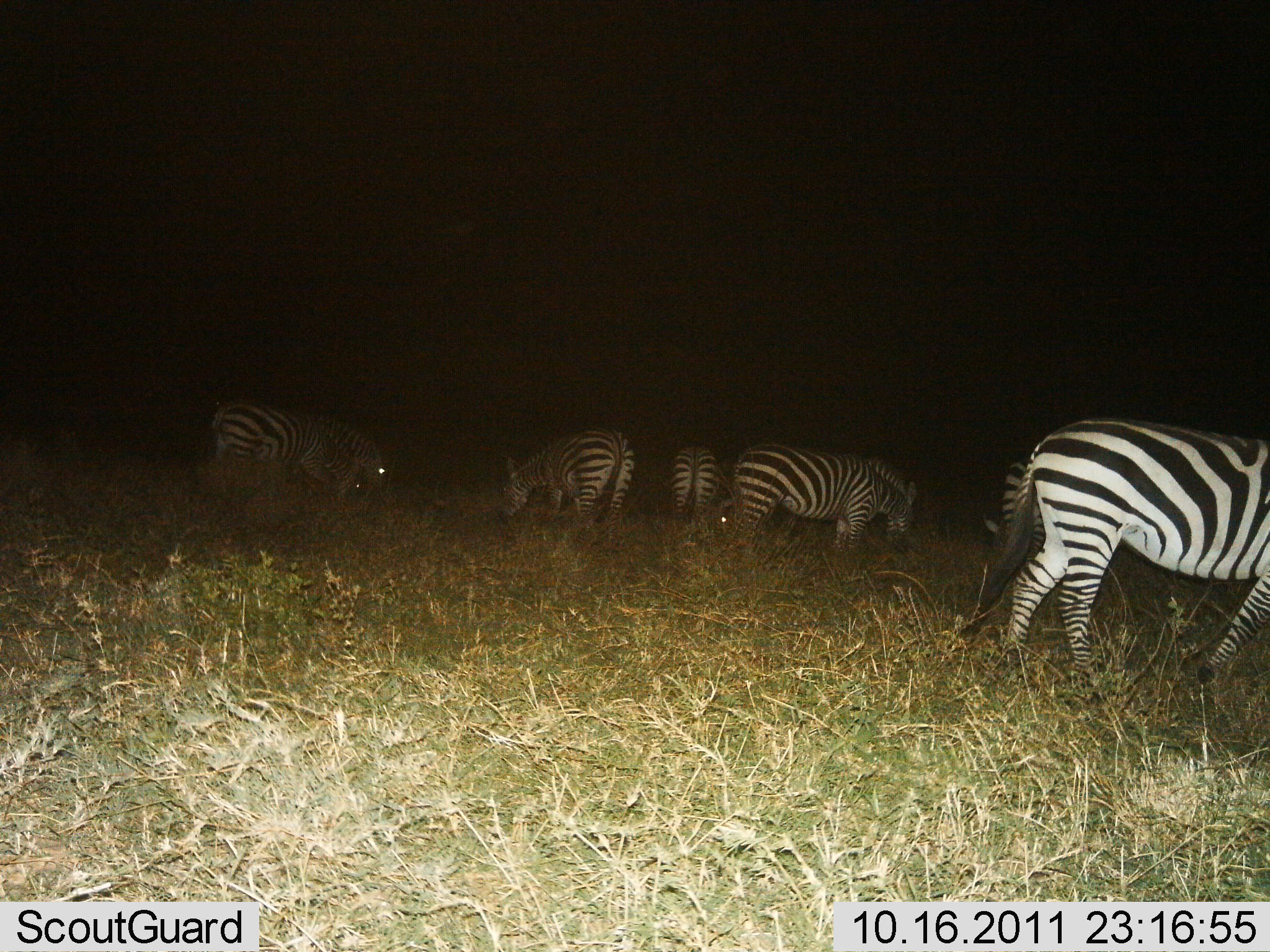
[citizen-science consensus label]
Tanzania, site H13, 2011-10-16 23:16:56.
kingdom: Animalia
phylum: Chordata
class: Mammalia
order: Perissodactyla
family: Equidae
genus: Equus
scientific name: Equus quagga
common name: plains zebra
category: zebra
Zebra (plains zebra) (Equus quagga), count 6. Behavior (volunteer vote fractions): standing 46%, resting 0%, moving 15%, interacting 0%. Young present (vote fraction): 0%. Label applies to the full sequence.